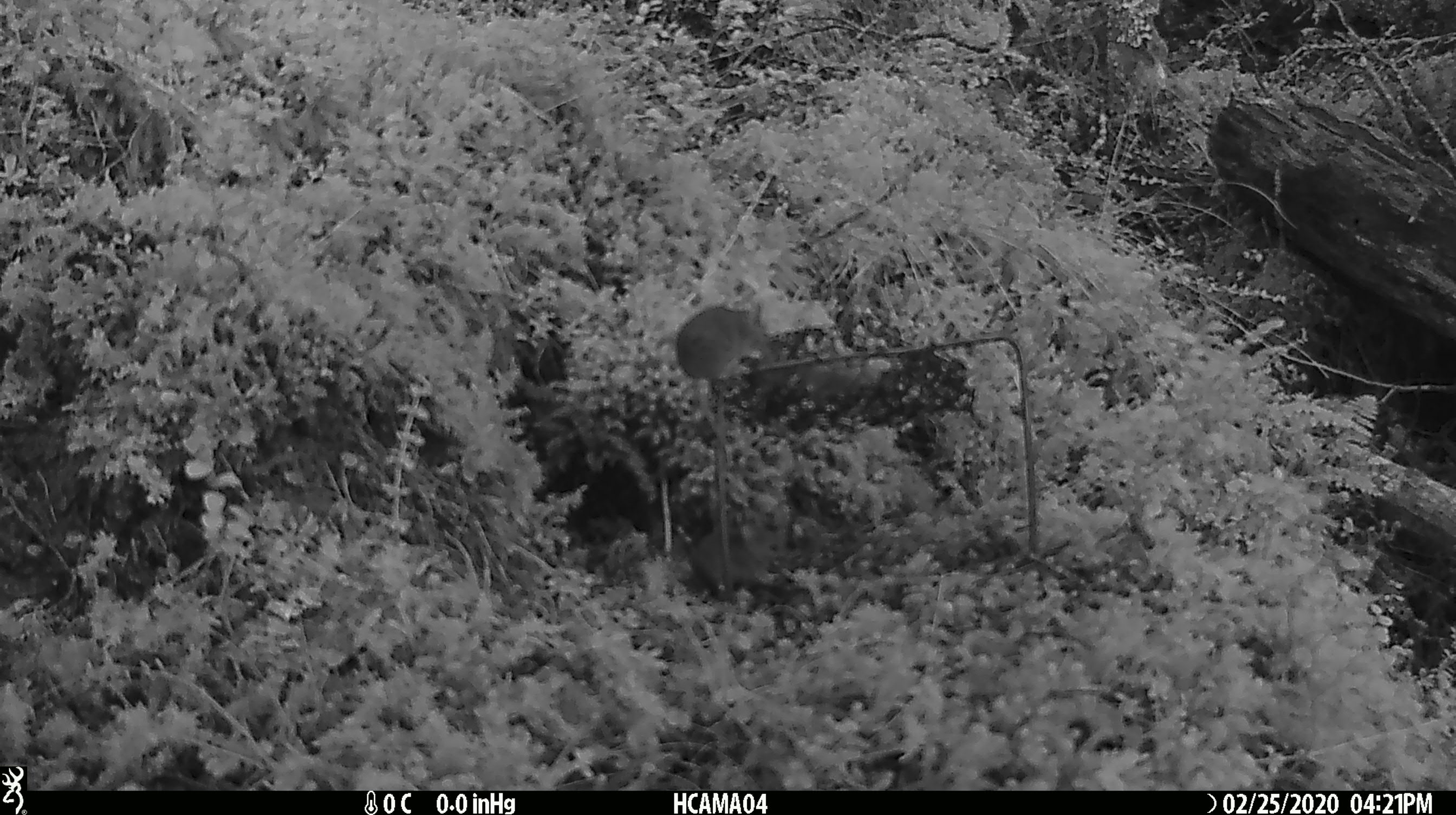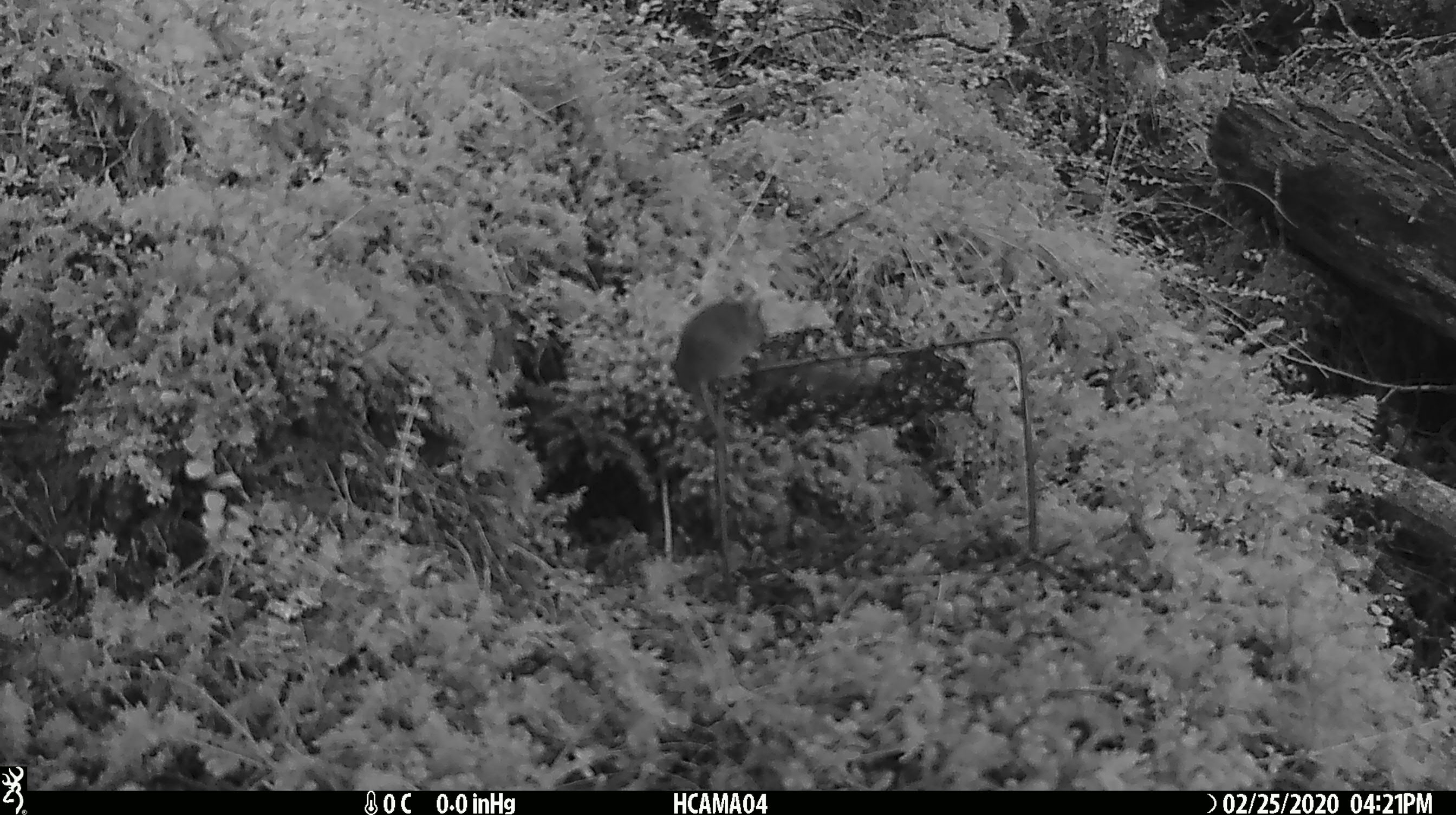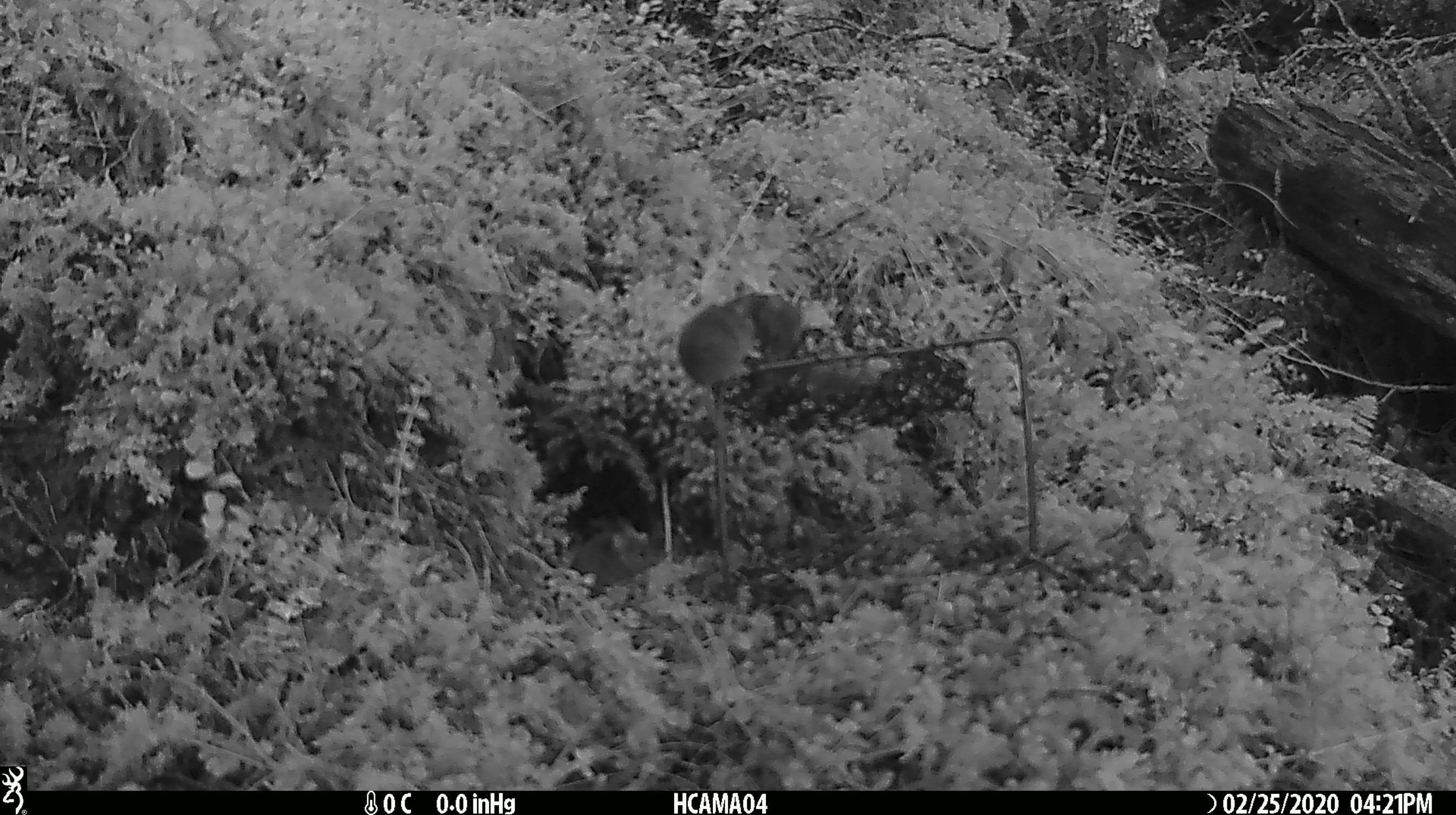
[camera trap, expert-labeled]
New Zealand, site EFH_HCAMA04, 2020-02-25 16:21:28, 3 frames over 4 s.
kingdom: Animalia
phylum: Chordata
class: Mammalia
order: Rodentia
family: Muridae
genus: Mus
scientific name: Mus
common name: mouse